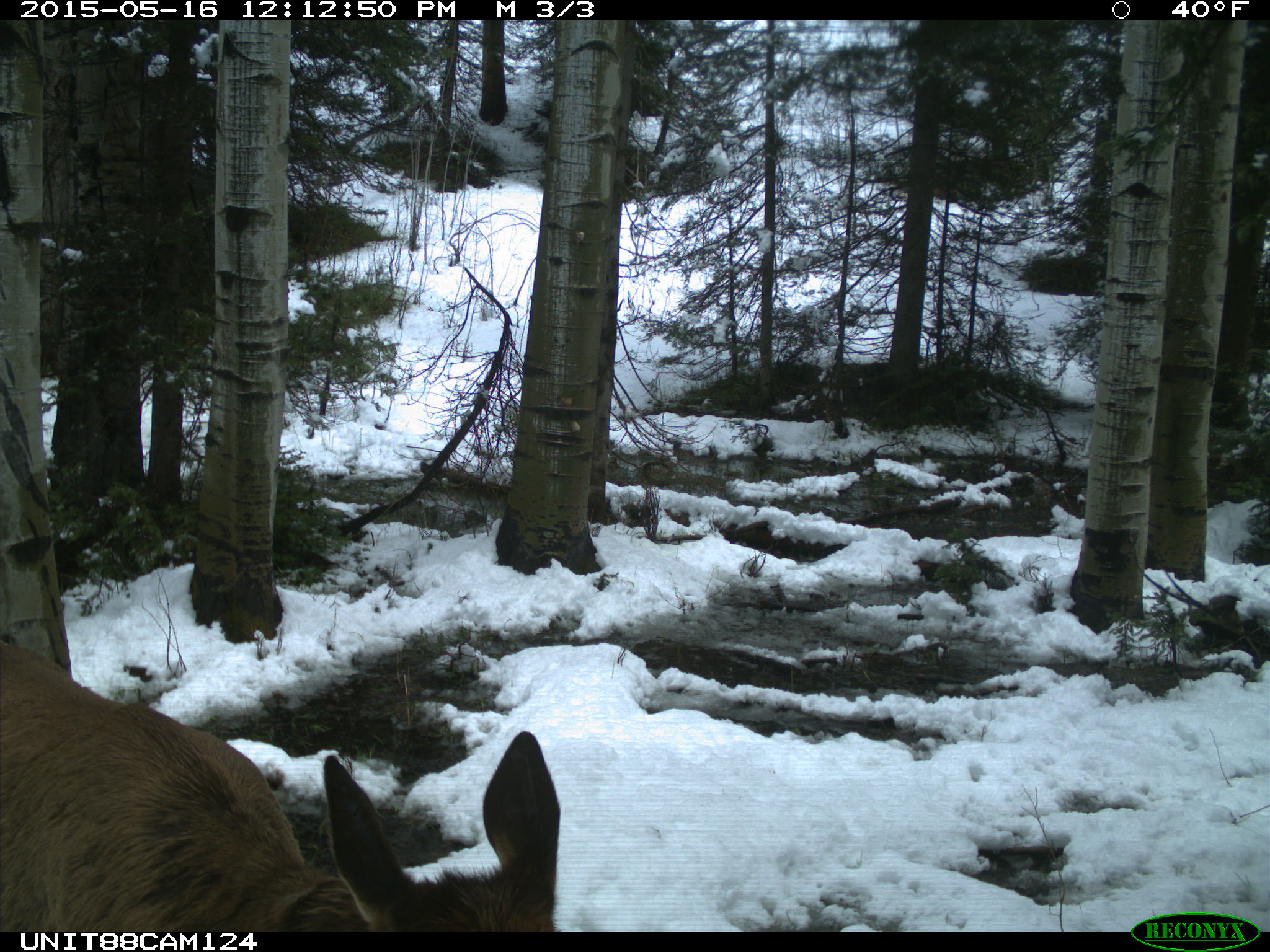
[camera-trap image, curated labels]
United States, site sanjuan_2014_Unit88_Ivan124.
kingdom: Animalia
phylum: Chordata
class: Mammalia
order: Artiodactyla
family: Cervidae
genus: Cervus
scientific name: Cervus elaphus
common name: red deer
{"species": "Cervus elaphus (red deer)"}